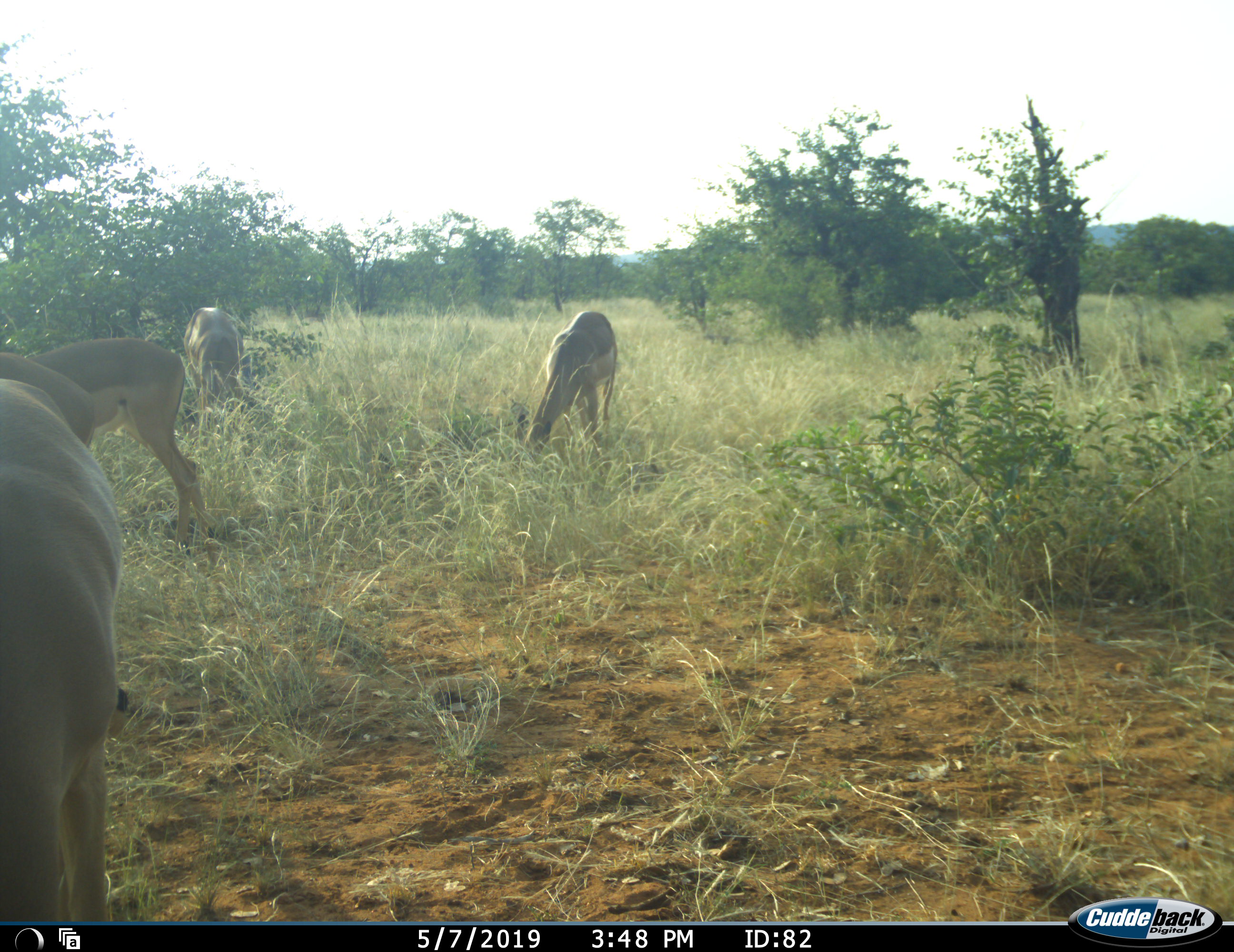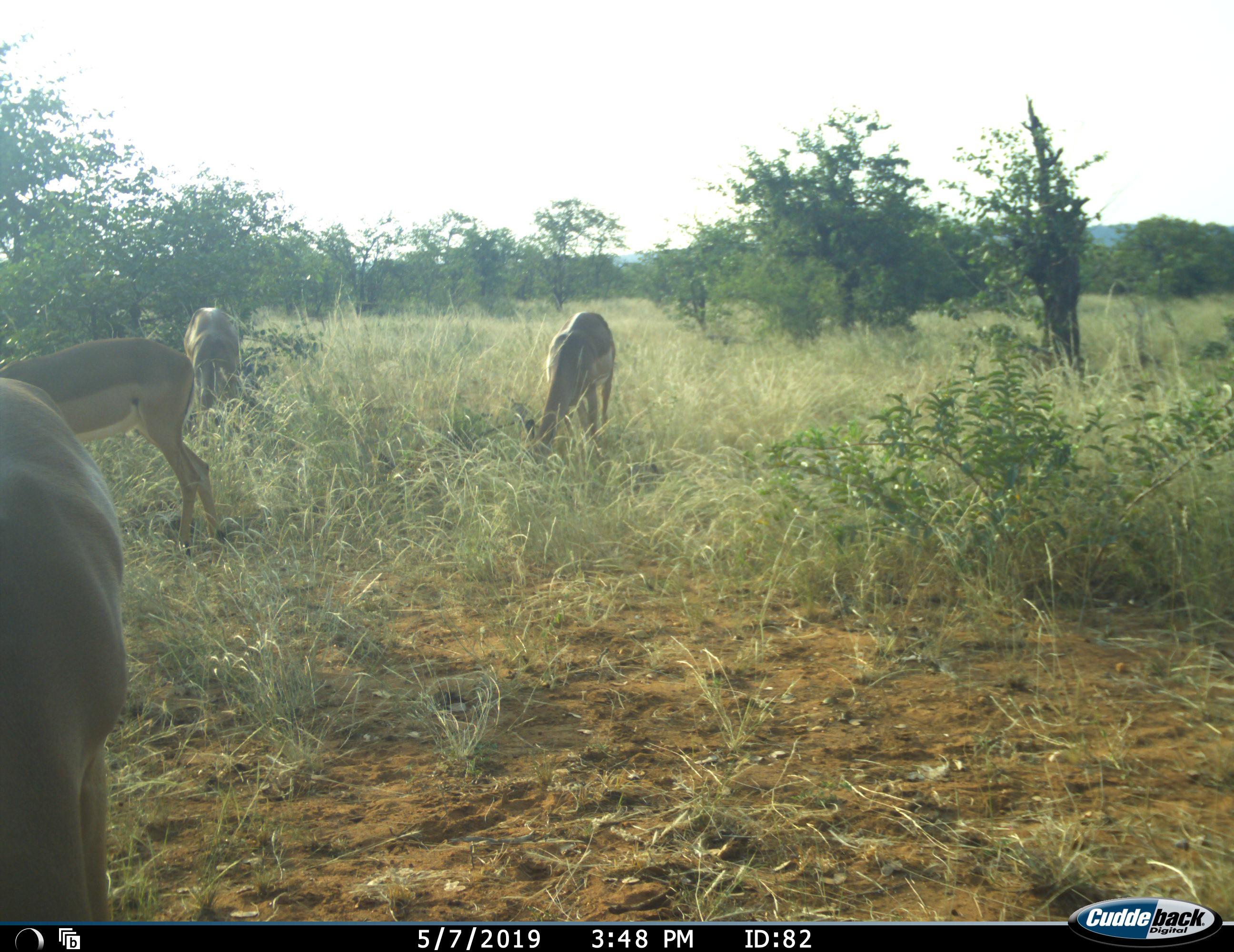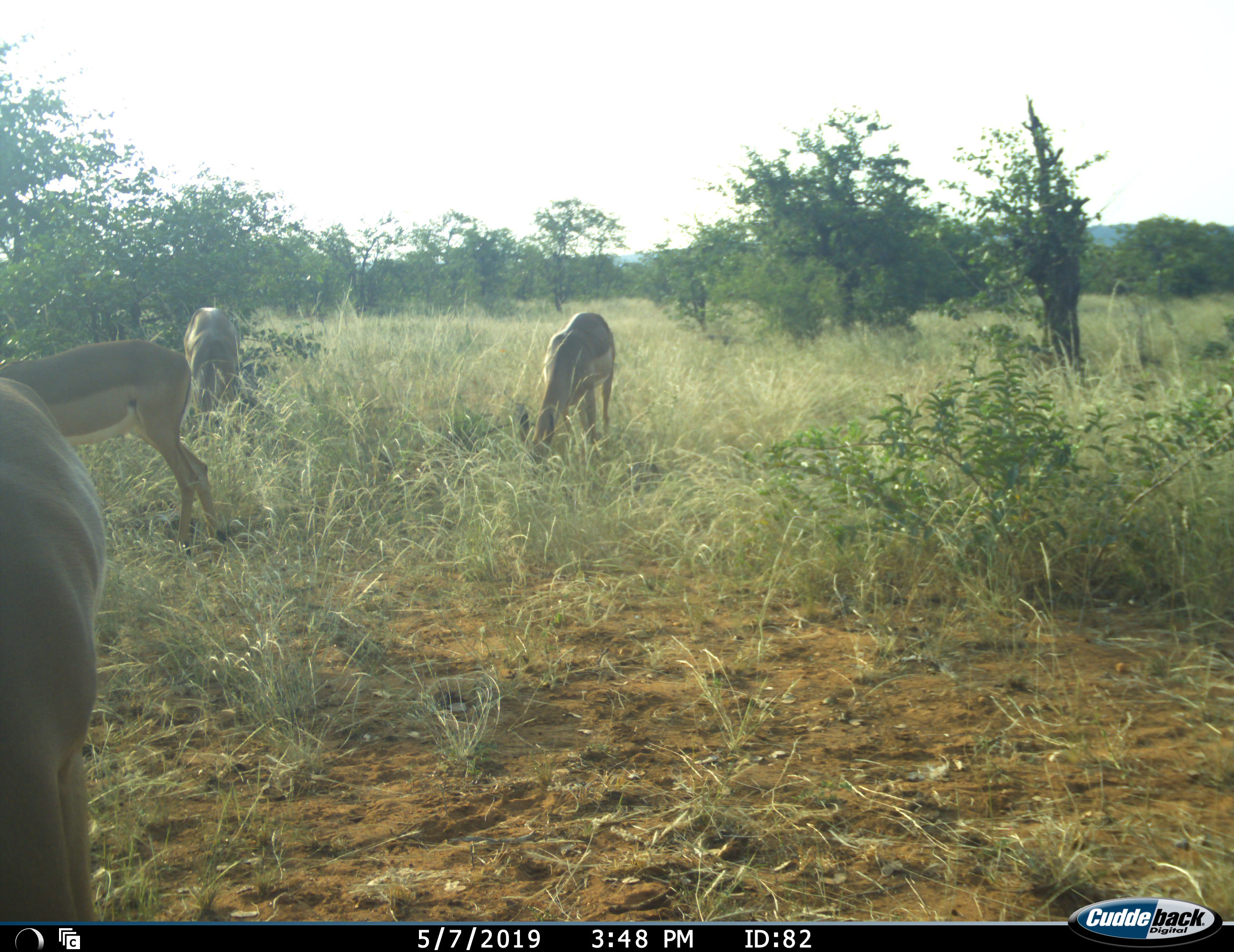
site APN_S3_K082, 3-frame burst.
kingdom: Animalia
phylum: Chordata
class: Mammalia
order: Artiodactyla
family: Bovidae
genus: Aepyceros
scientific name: Aepyceros melampus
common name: impala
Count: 4.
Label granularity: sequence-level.